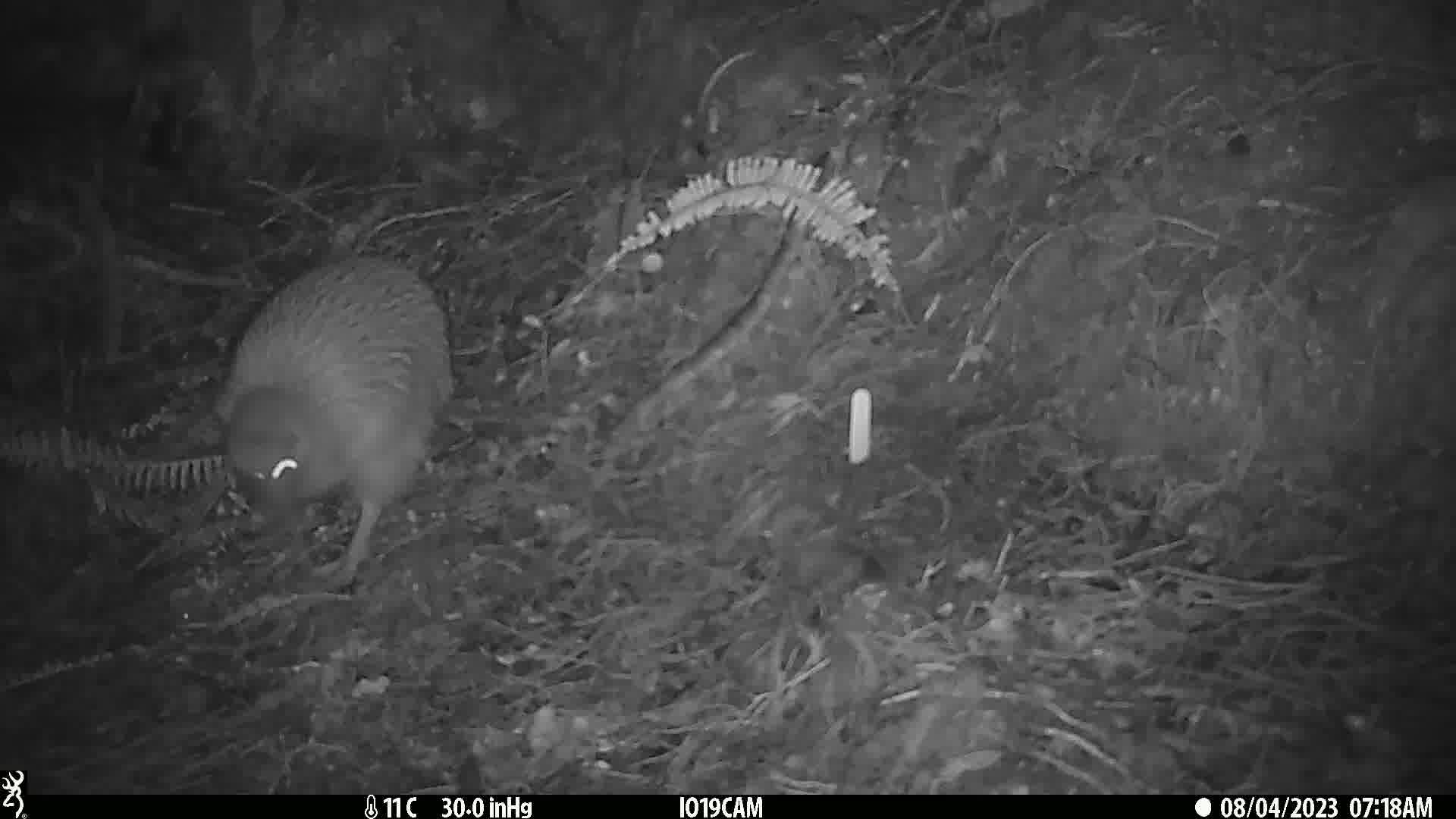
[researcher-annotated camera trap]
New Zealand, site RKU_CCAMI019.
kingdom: Animalia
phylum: Chordata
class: Aves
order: Apterygiformes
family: Apterygidae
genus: Apteryx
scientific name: Apteryx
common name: kiwi